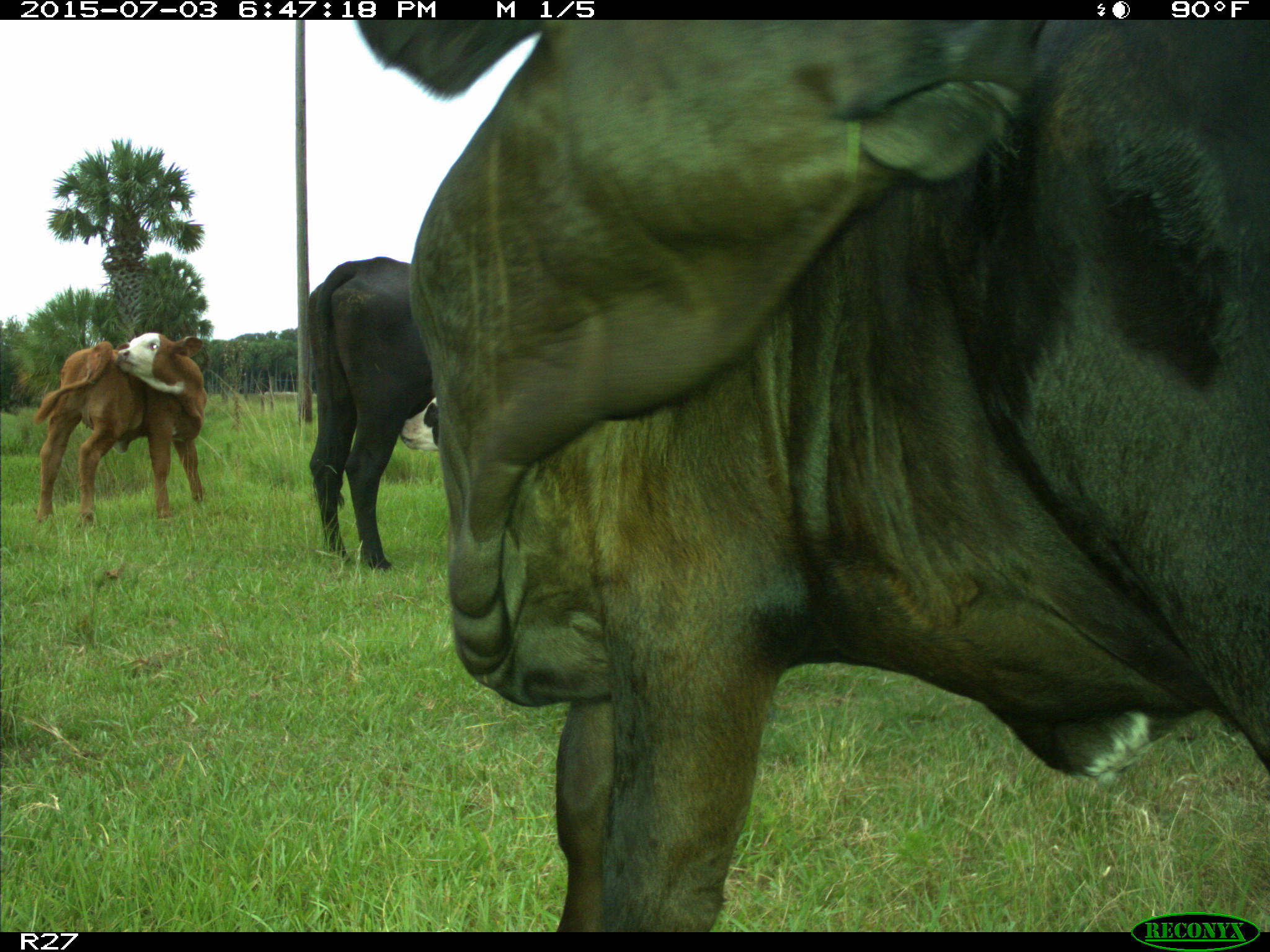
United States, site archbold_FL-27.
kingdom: Animalia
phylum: Chordata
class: Mammalia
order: Artiodactyla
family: Bovidae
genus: Bos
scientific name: Bos taurus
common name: domestic cow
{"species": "Bos taurus (domestic cow)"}